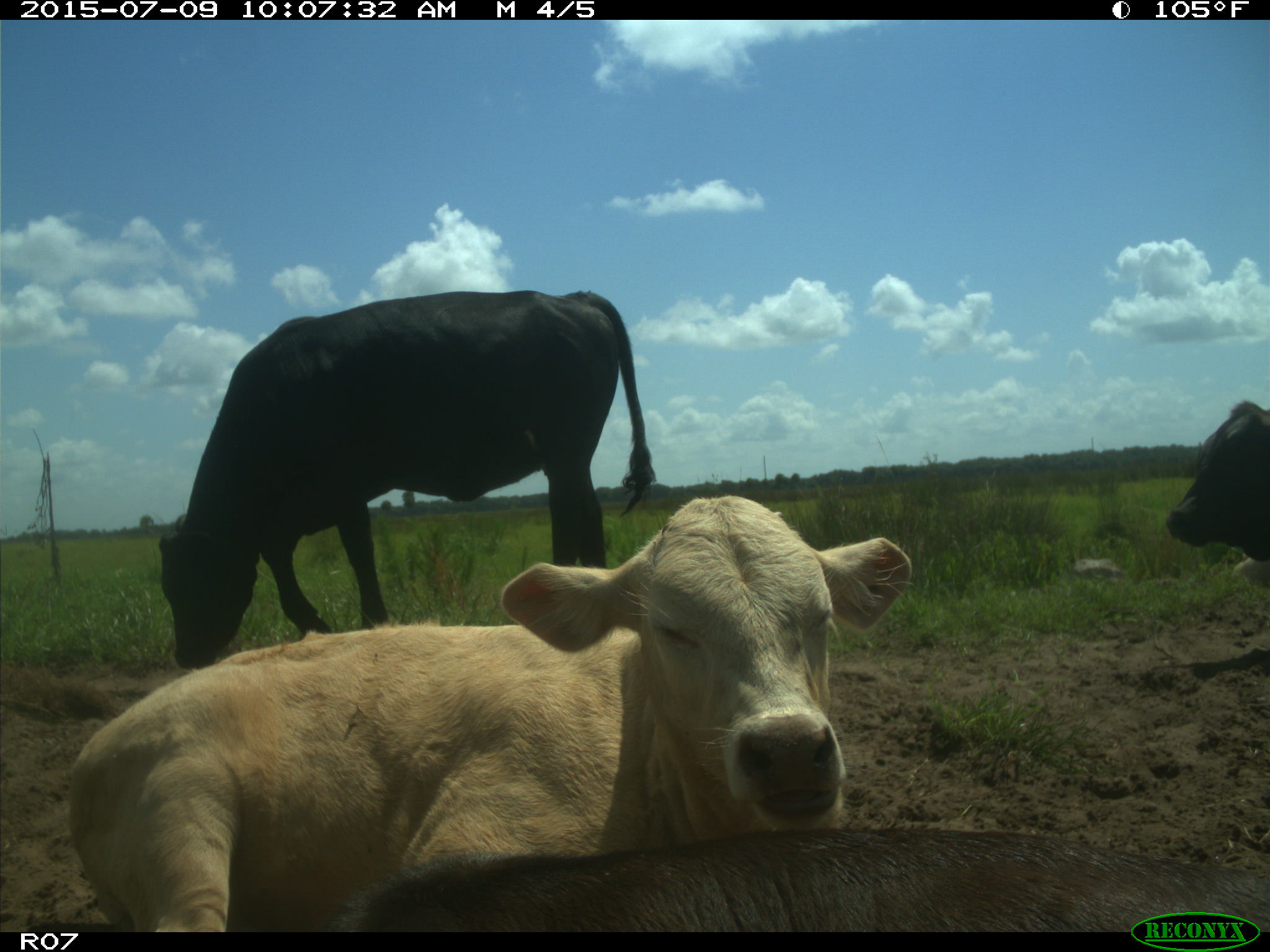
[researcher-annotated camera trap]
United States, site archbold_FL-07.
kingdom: Animalia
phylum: Chordata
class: Mammalia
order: Artiodactyla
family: Bovidae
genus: Bos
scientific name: Bos taurus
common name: domestic cow